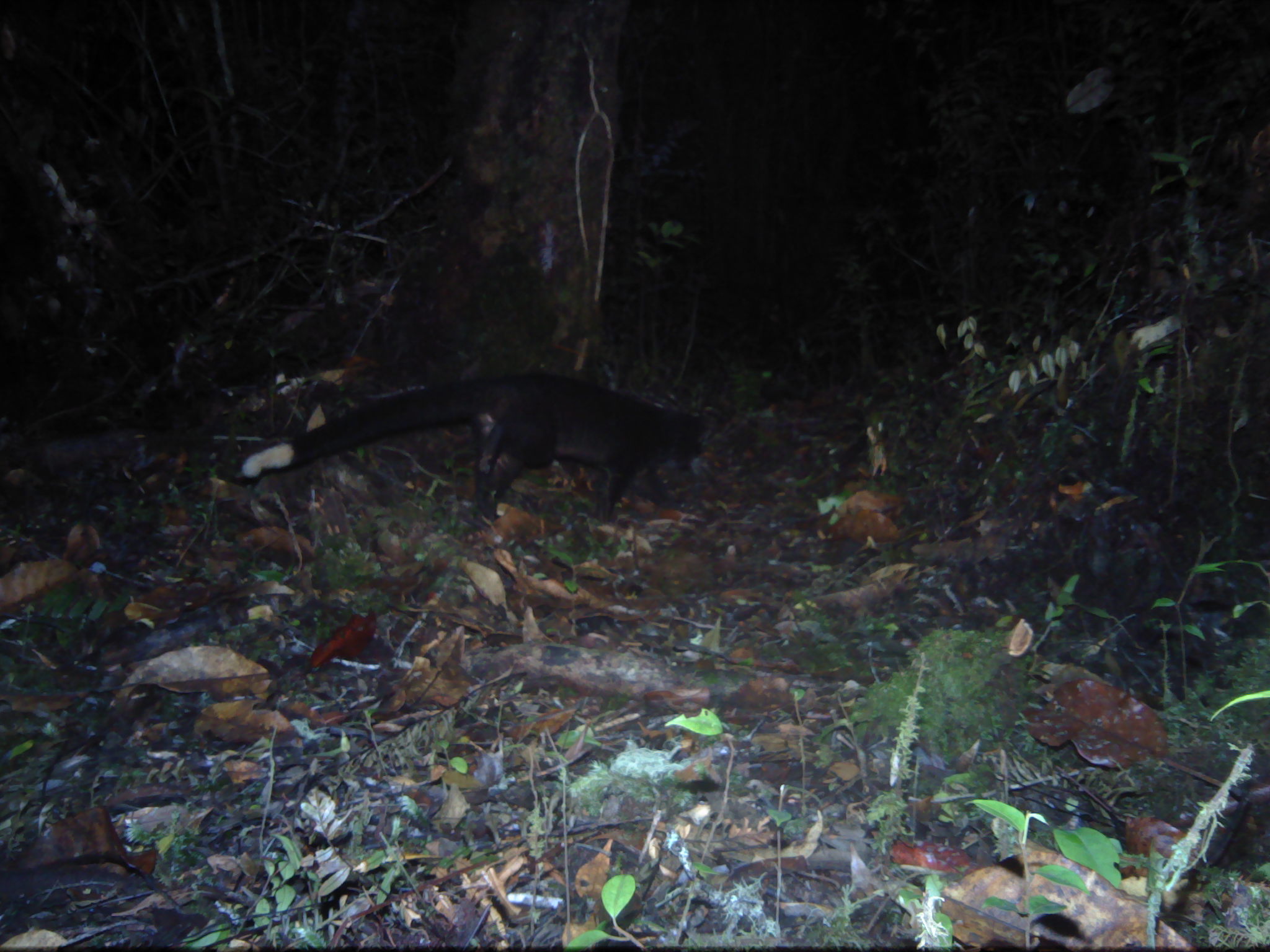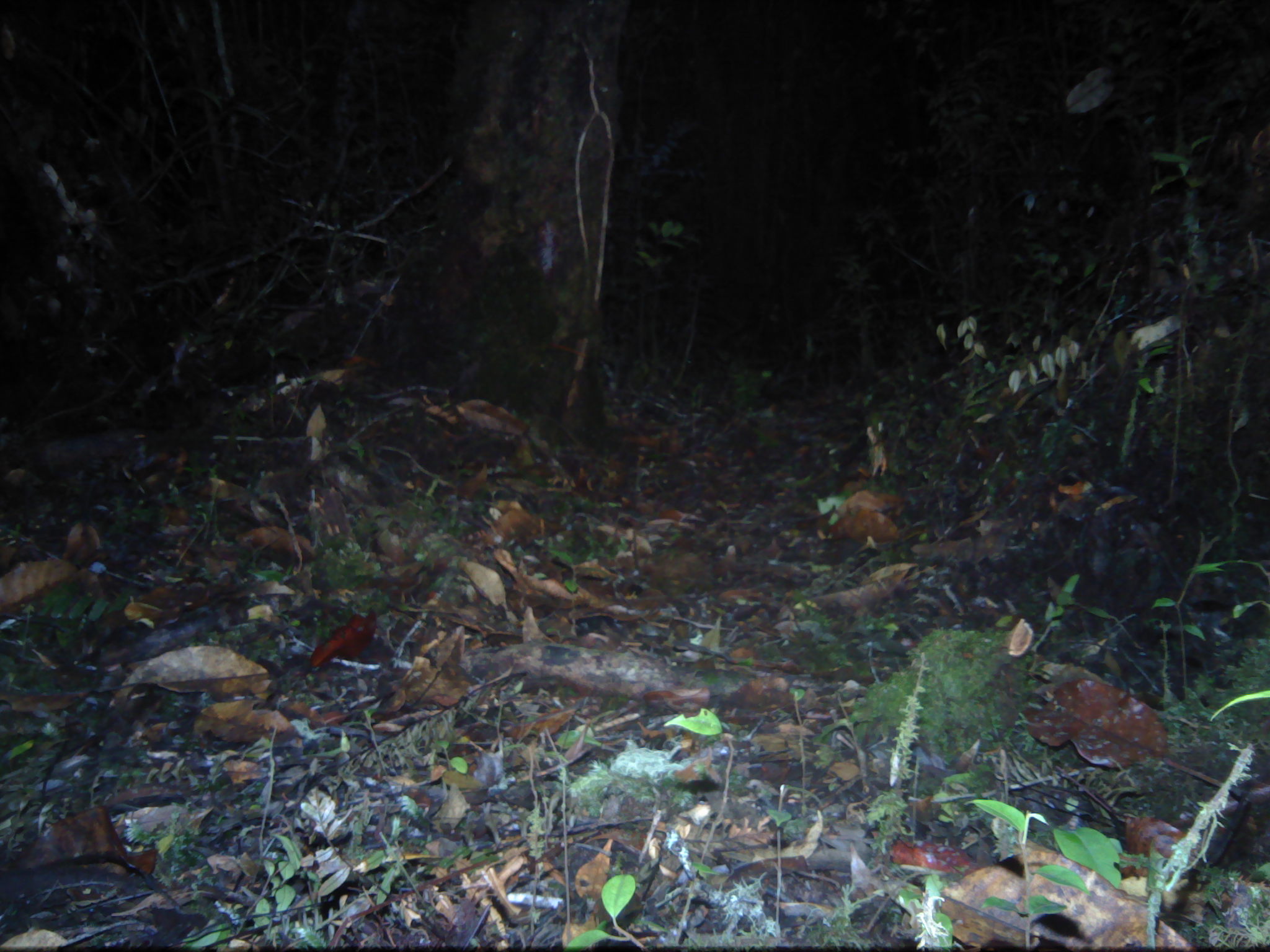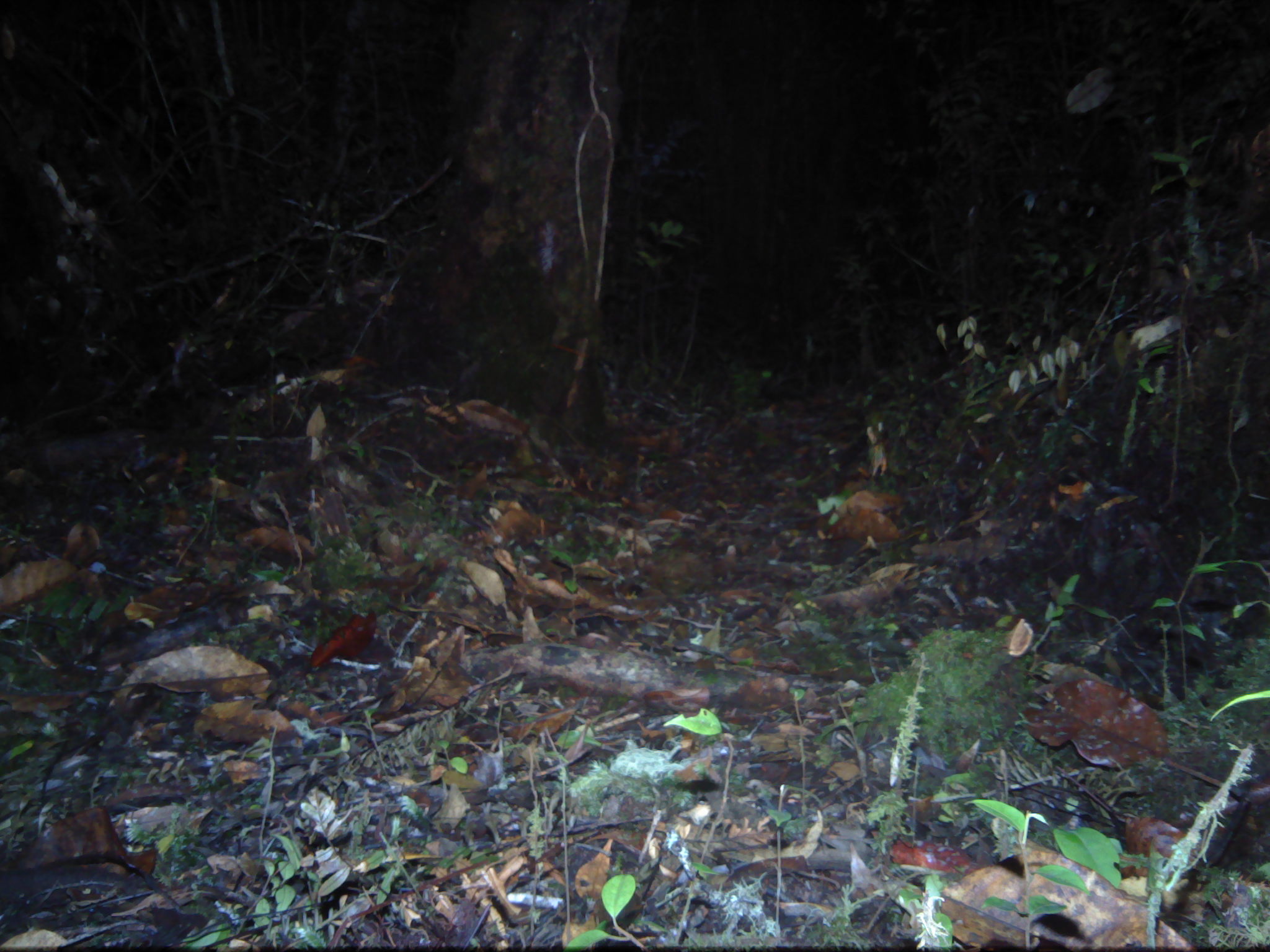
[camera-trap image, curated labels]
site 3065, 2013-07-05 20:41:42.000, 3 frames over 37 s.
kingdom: Animalia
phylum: Chordata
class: Mammalia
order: Carnivora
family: Viverridae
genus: Paguma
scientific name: Paguma larvata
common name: masked palm civet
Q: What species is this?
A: Paguma larvata (masked palm civet).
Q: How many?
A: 1.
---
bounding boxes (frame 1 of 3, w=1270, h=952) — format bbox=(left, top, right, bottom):
paguma larvata: bbox=(240, 367, 710, 523)